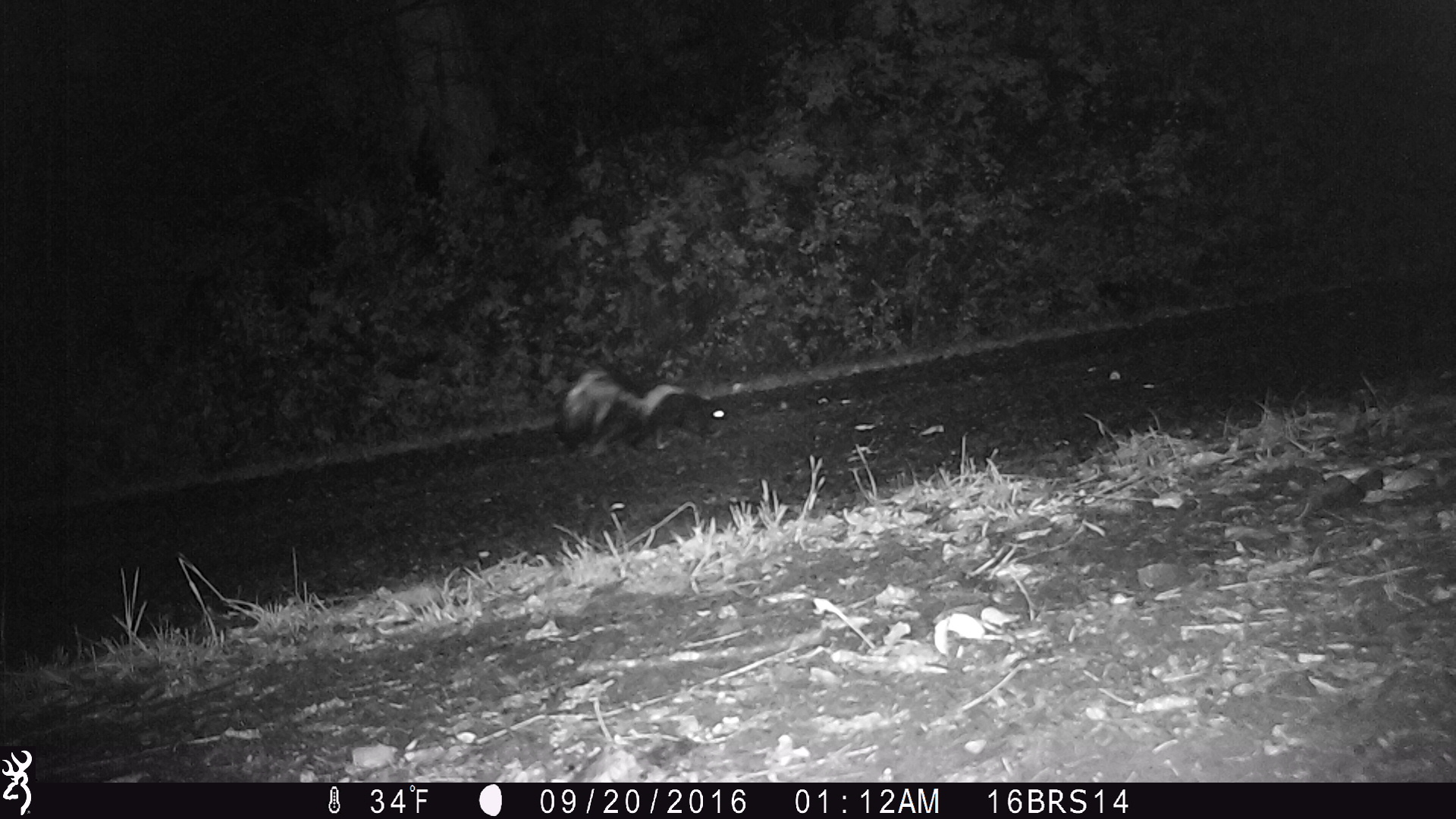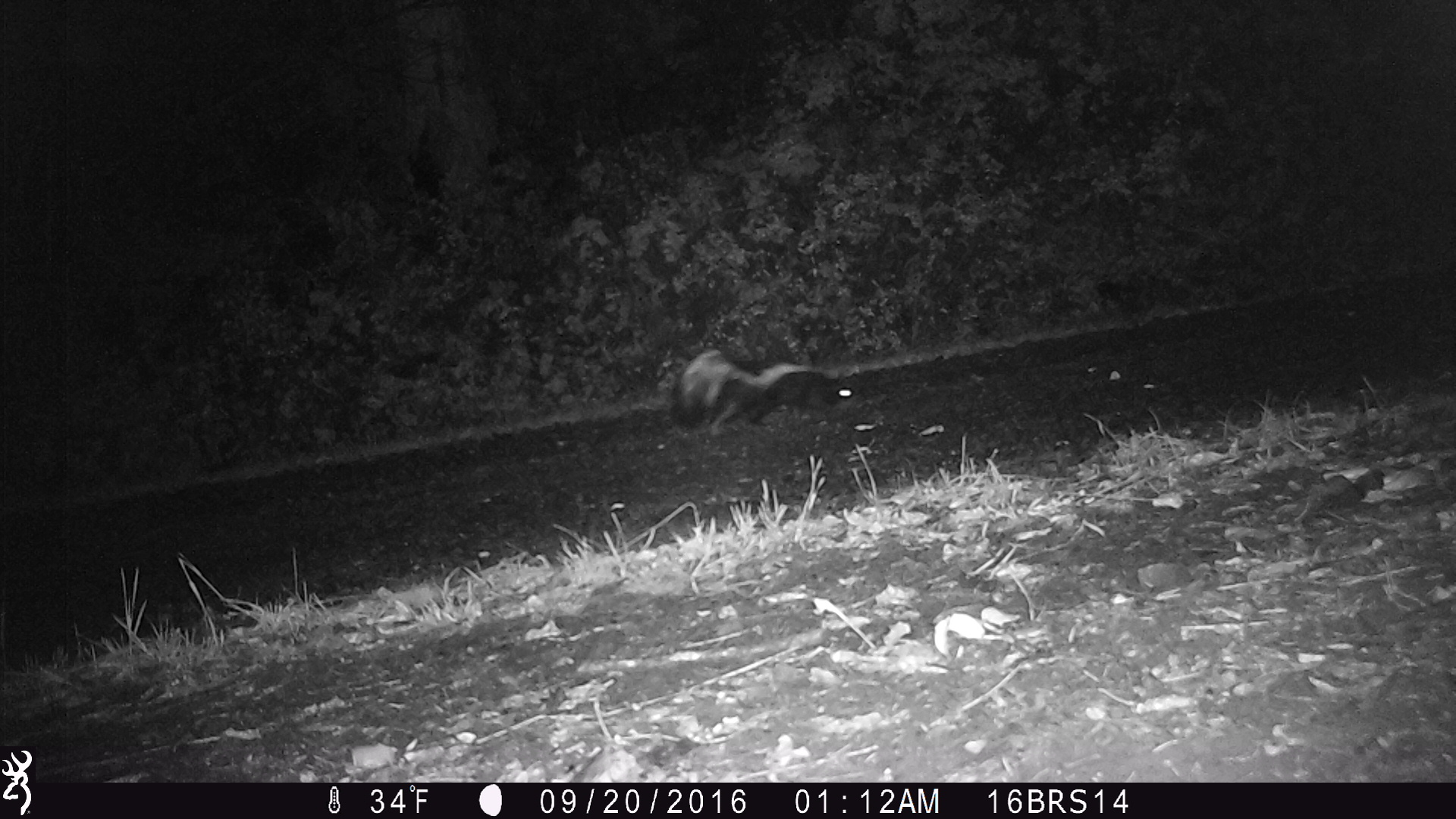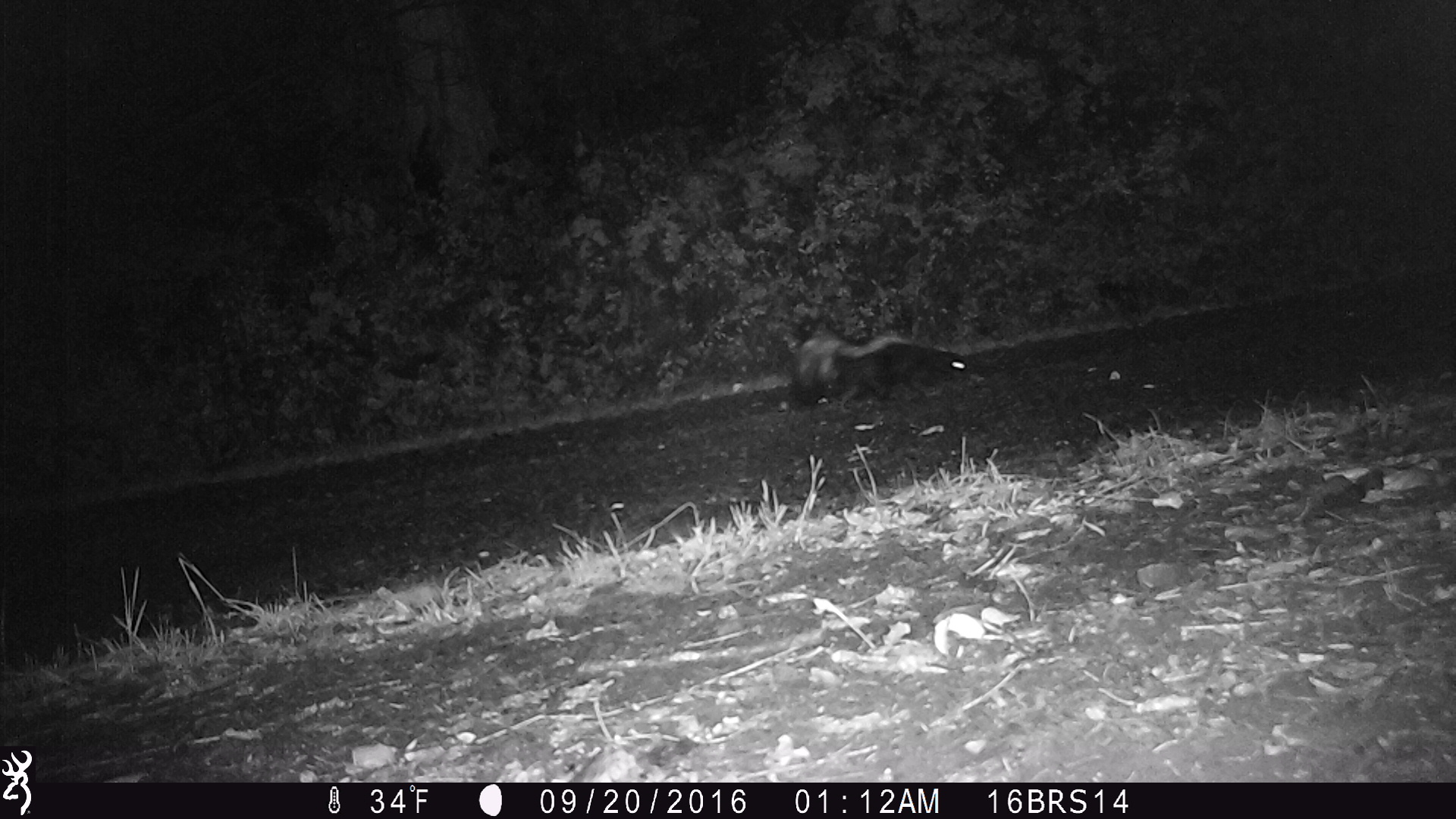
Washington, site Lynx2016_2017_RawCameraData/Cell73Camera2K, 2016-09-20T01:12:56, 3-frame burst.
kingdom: Animalia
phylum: Chordata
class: Mammalia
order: Carnivora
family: Mephitidae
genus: Mephitis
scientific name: Mephitis mephitis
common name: striped skunk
Mephitis mephitis (striped skunk). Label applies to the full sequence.